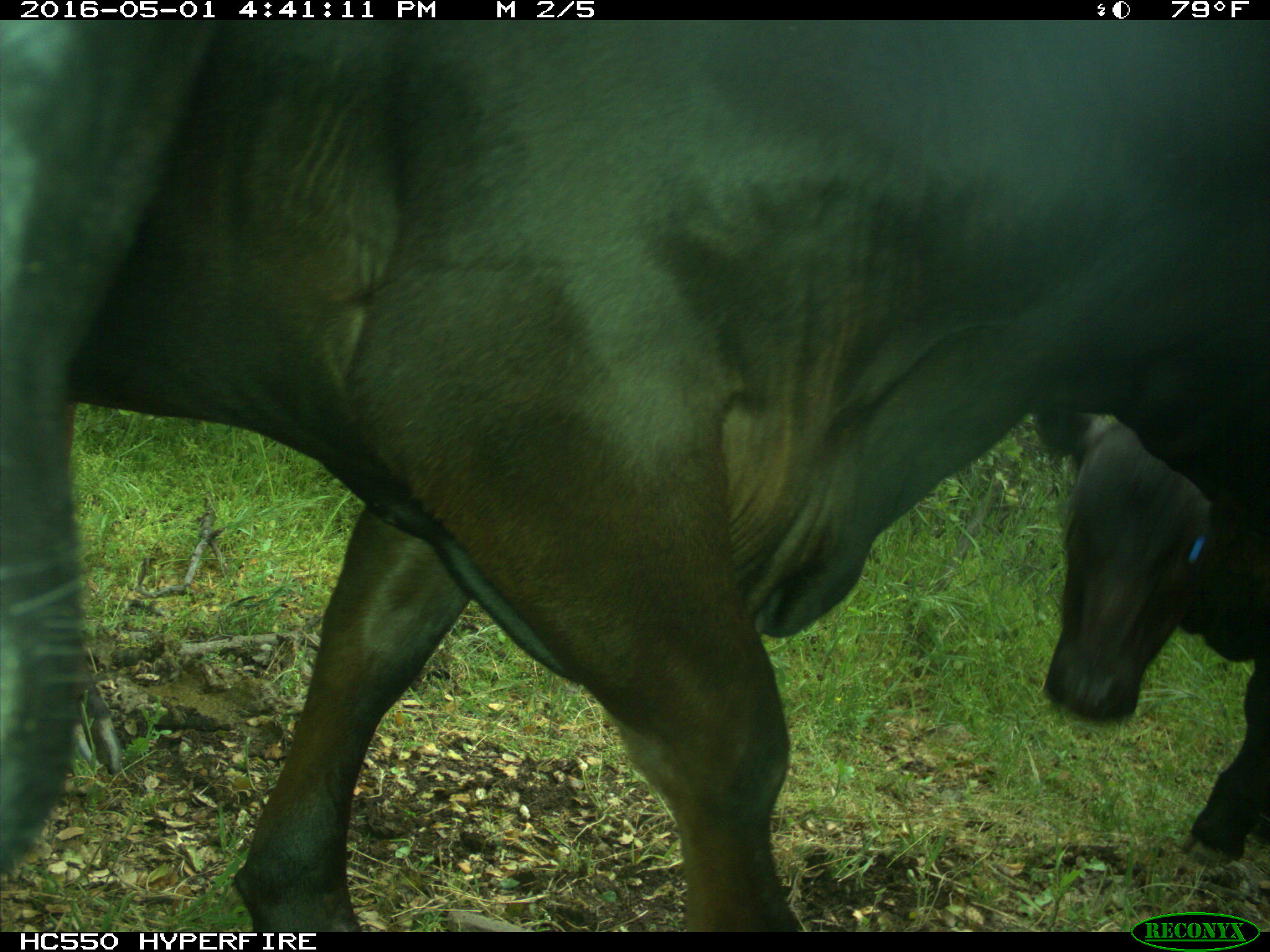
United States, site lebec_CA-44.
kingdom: Animalia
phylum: Chordata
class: Mammalia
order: Artiodactyla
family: Bovidae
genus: Bos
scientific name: Bos taurus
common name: domestic cow